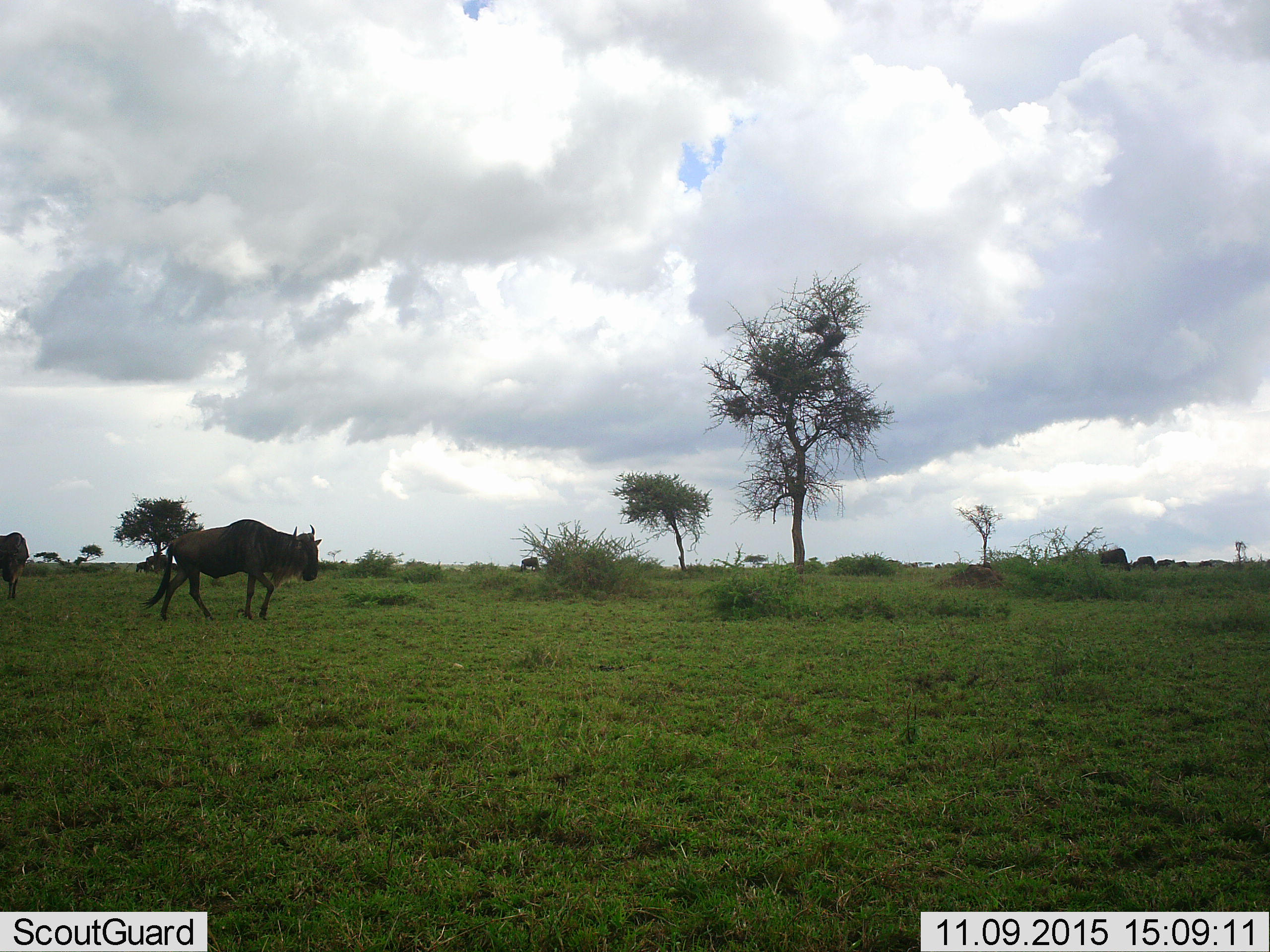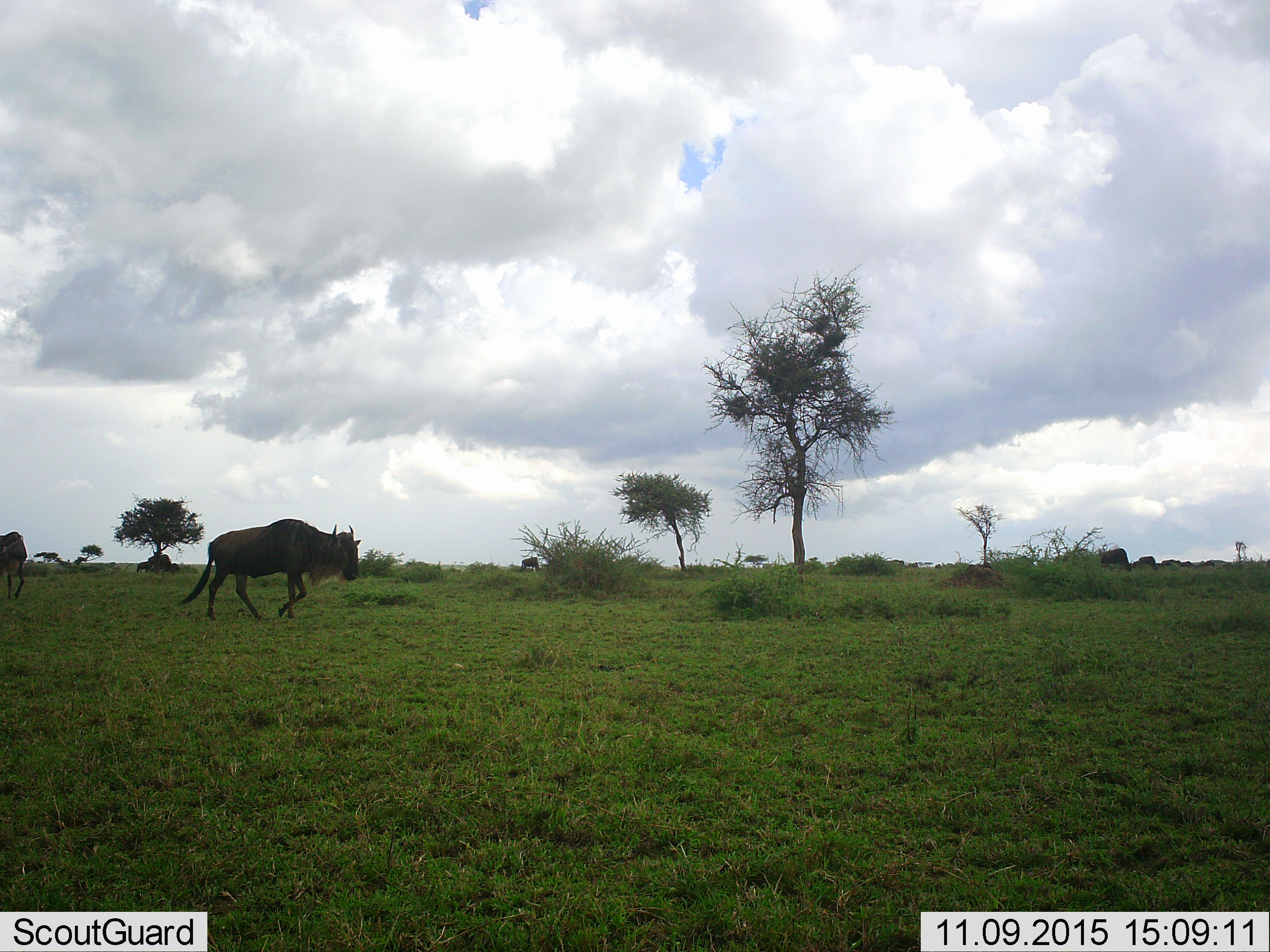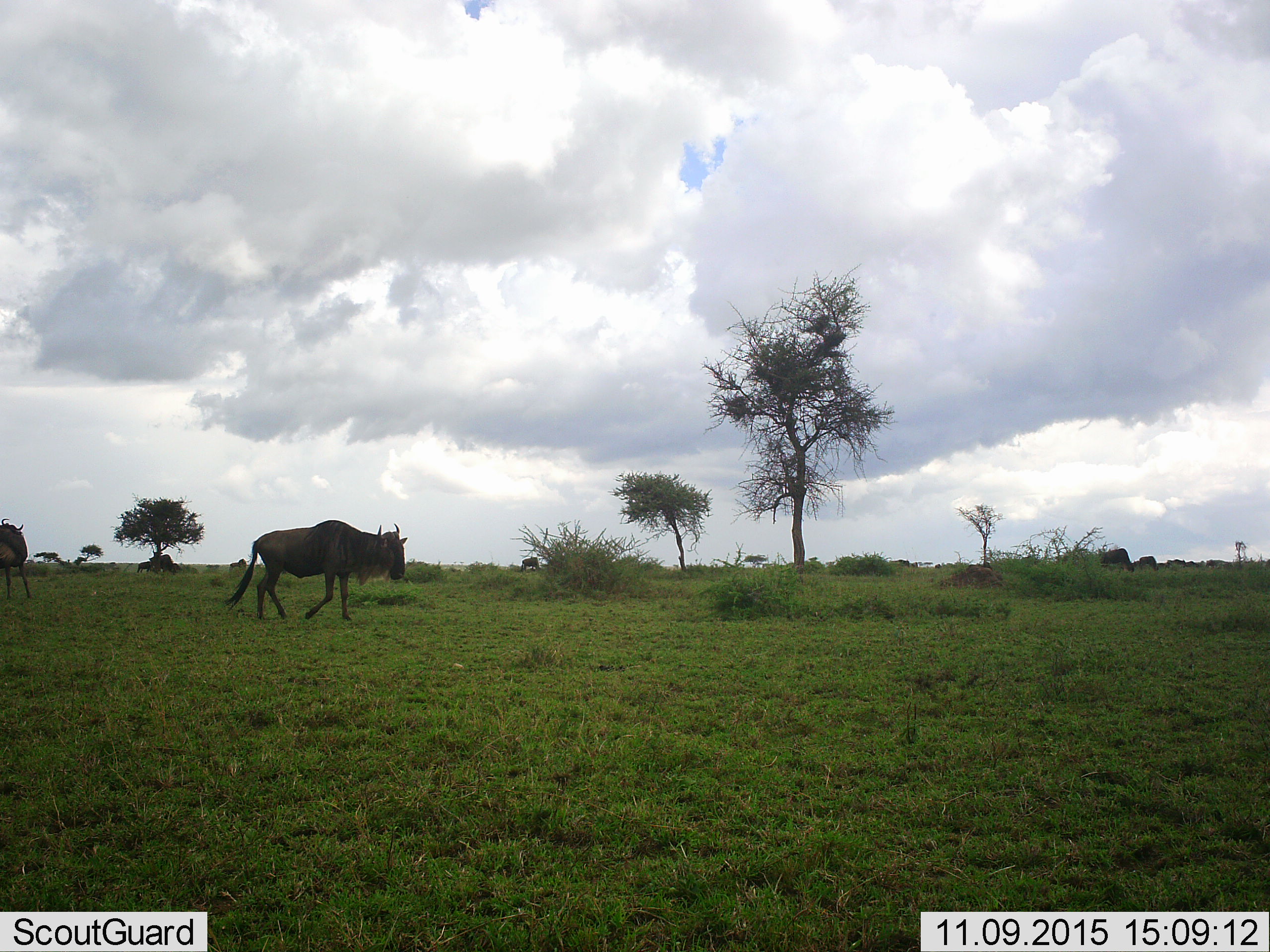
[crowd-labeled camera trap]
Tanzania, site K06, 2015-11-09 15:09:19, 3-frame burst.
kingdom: Animalia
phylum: Chordata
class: Mammalia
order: Artiodactyla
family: Bovidae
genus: Connochaetes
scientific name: Connochaetes taurinus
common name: blue wildebeest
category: wildebeest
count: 11-50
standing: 75%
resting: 12%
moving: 88%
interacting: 0%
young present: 0%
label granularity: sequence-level